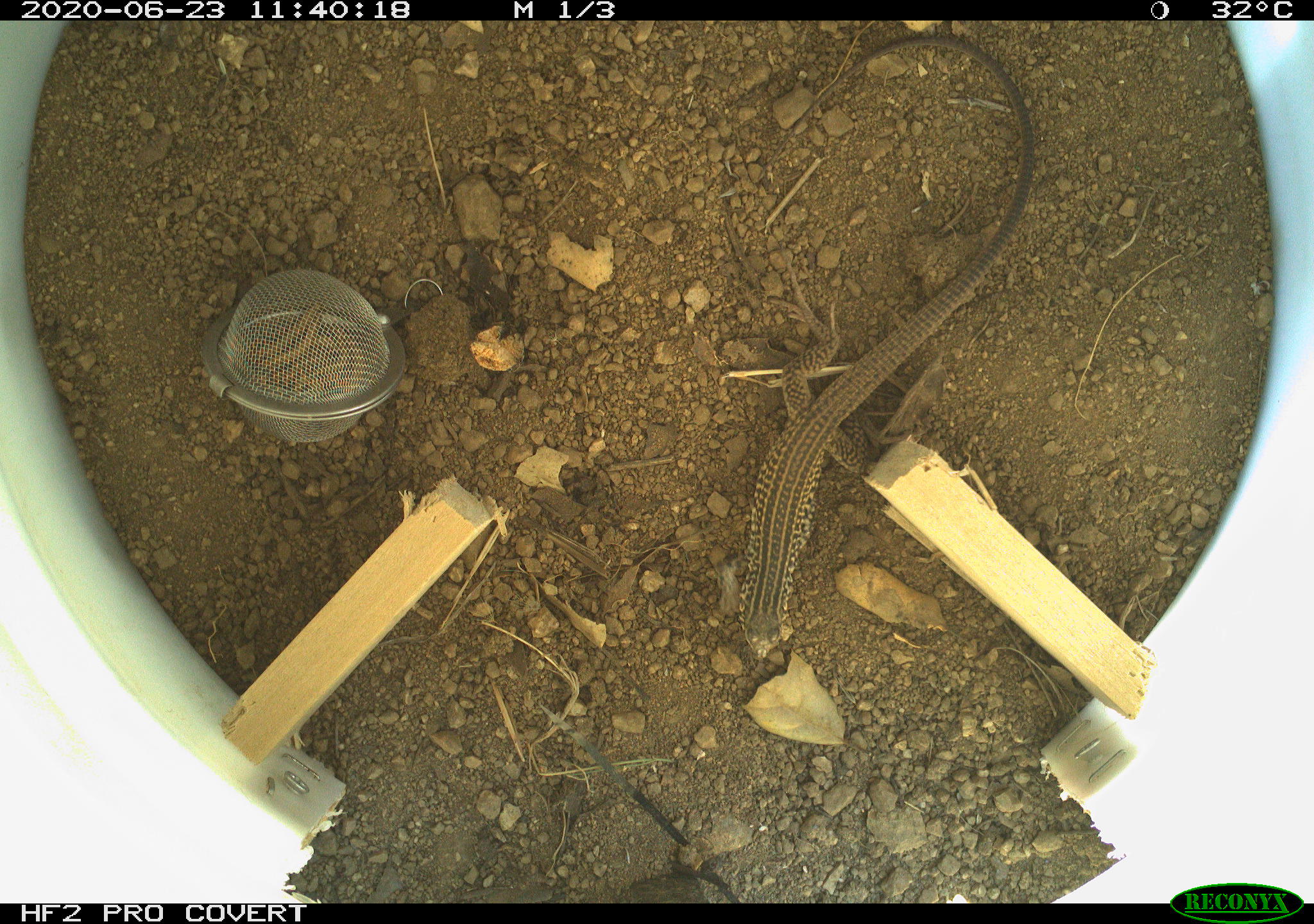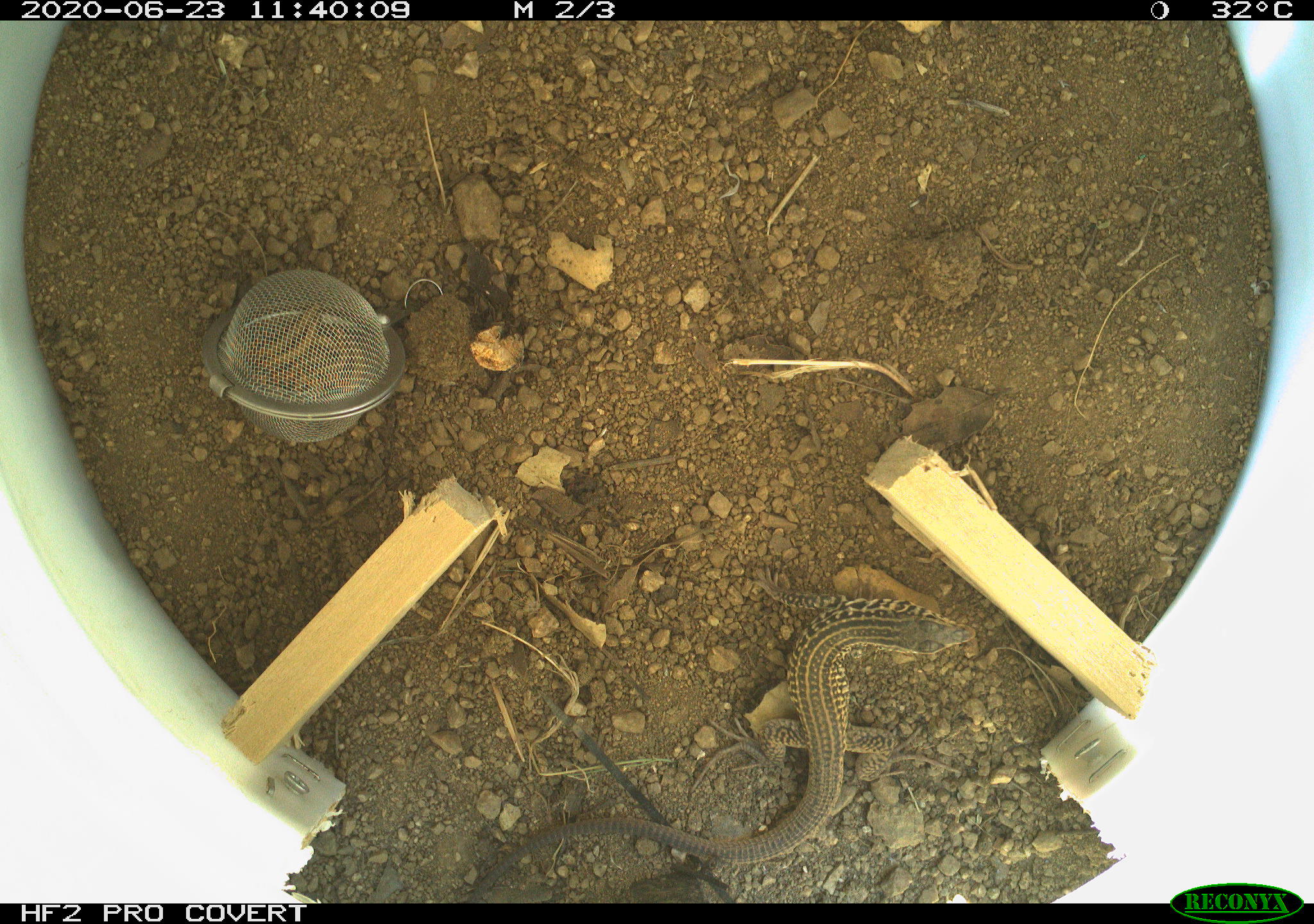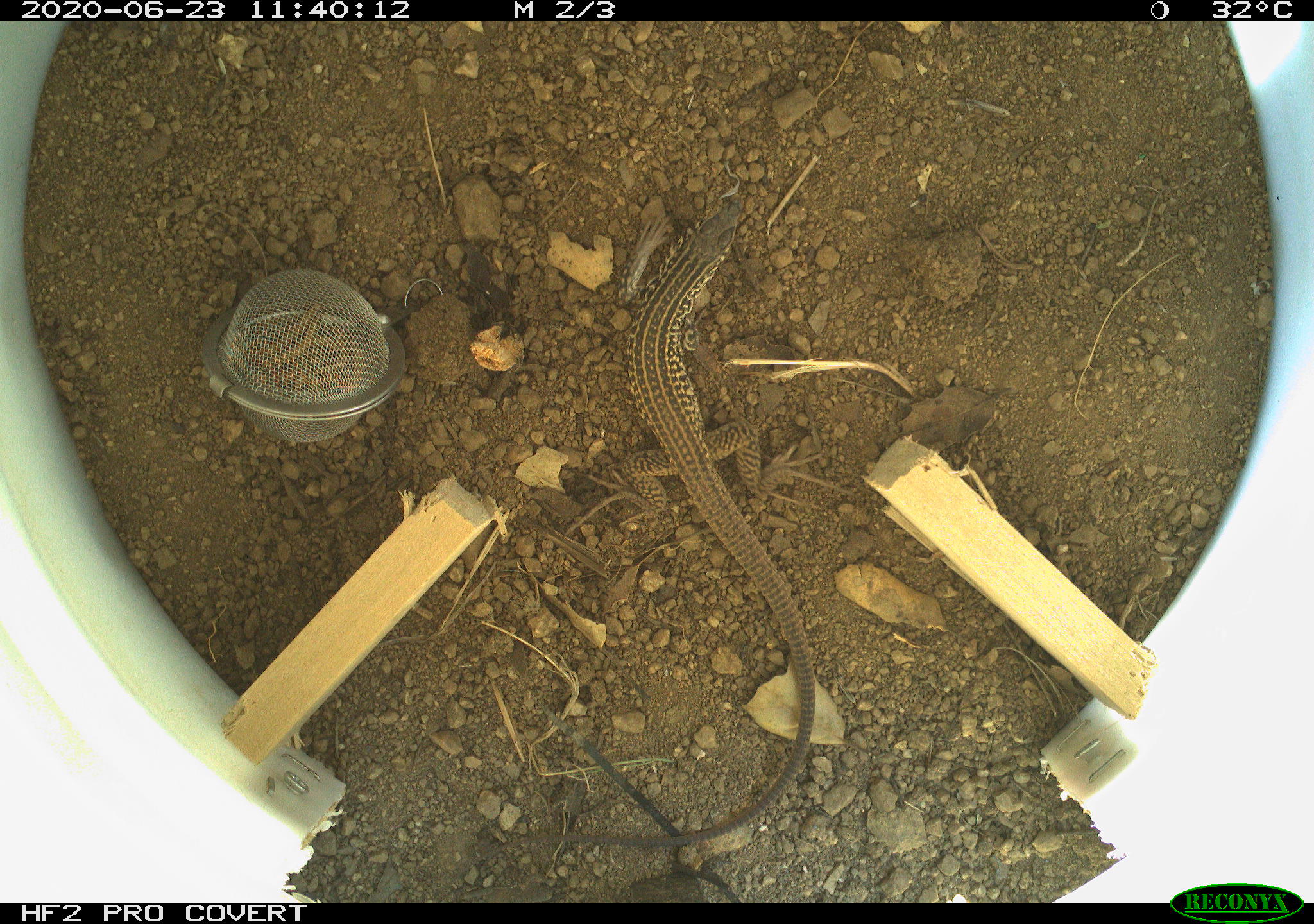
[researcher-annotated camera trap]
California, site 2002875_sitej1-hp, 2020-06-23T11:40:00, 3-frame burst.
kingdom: Animalia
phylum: Chordata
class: Reptilia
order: Squamata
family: Teiidae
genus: Aspidoscelis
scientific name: Aspidoscelis tigris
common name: western whiptail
Western whiptail (Aspidoscelis tigris).